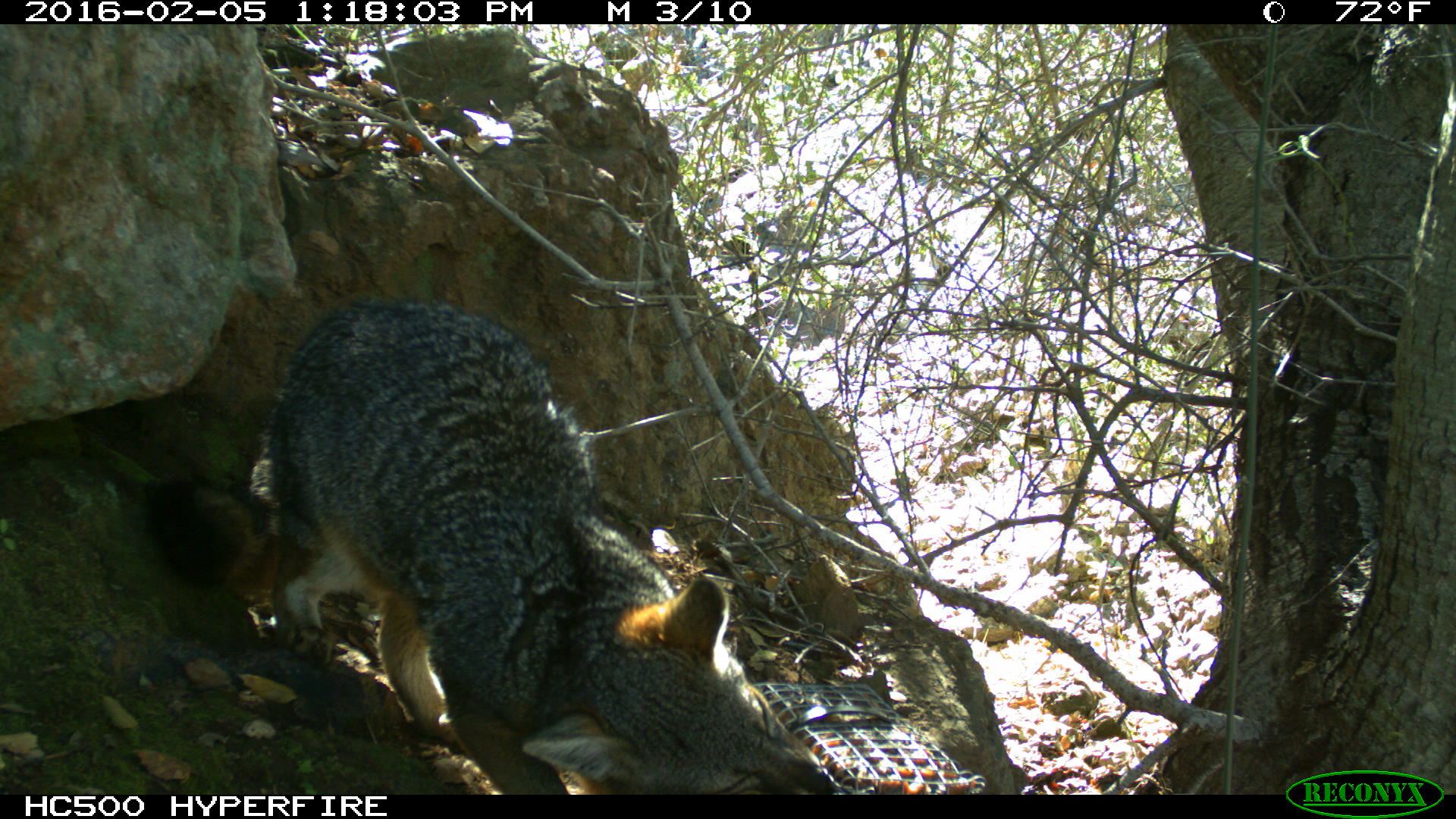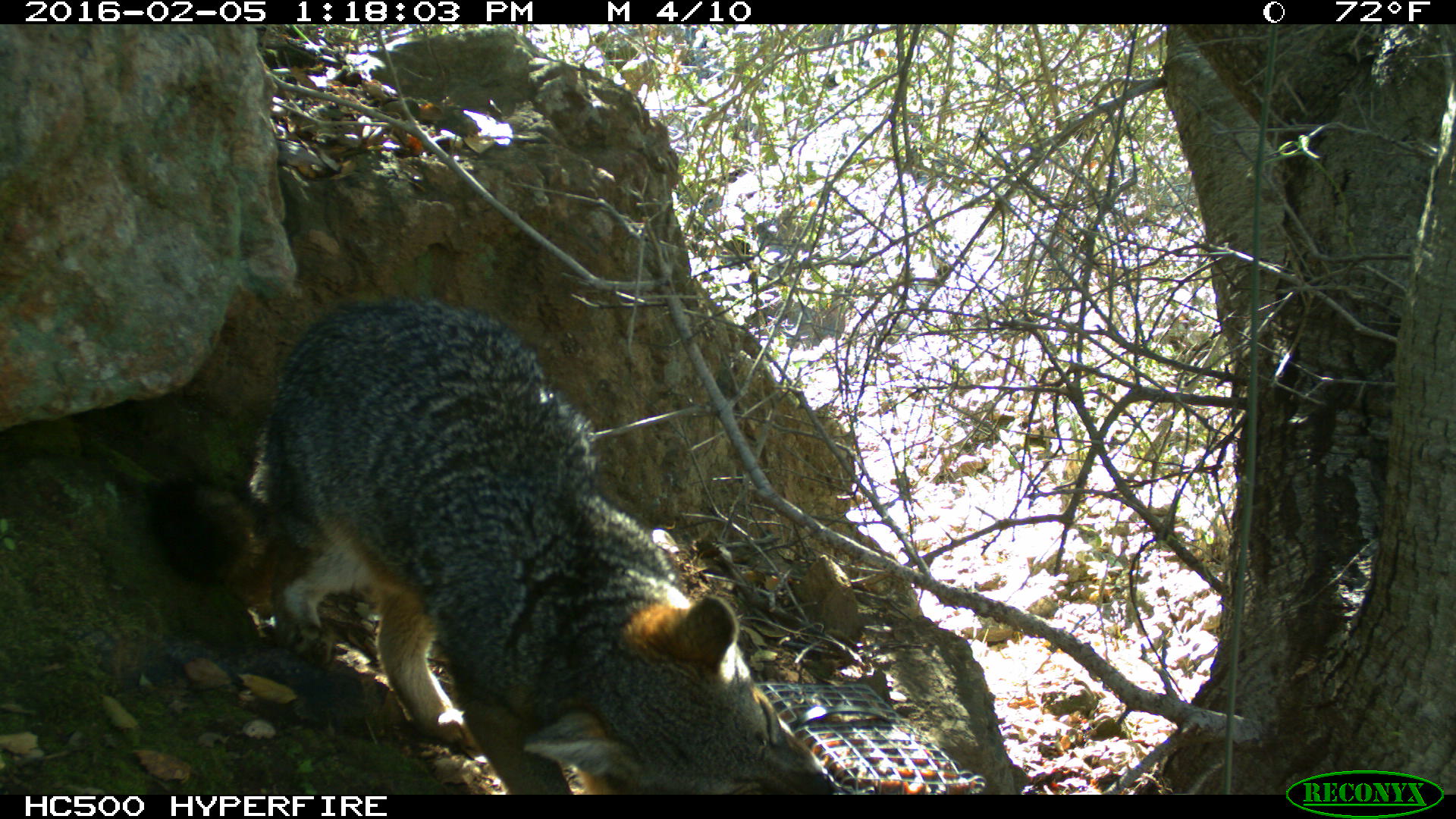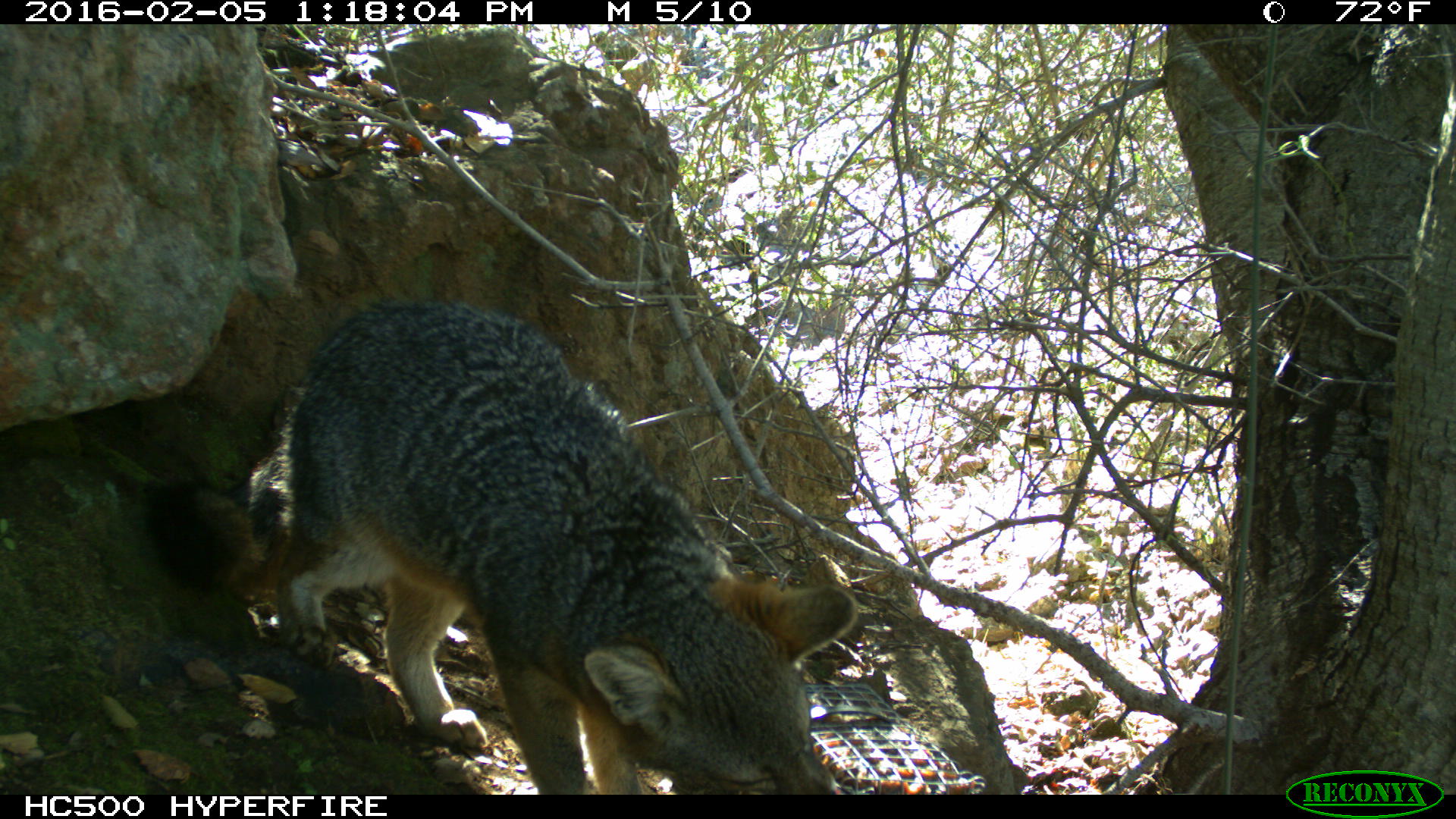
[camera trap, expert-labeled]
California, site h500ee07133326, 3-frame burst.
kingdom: Animalia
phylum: Chordata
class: Mammalia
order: Carnivora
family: Canidae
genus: Urocyon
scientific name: Urocyon littoralis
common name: island fox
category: fox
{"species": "fox (island fox) (Urocyon littoralis)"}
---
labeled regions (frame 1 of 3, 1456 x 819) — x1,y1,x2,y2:
fox: 140,301,832,794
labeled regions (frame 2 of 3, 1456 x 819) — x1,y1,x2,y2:
fox: 149,298,833,794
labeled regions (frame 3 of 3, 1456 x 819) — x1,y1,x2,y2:
fox: 146,297,857,794